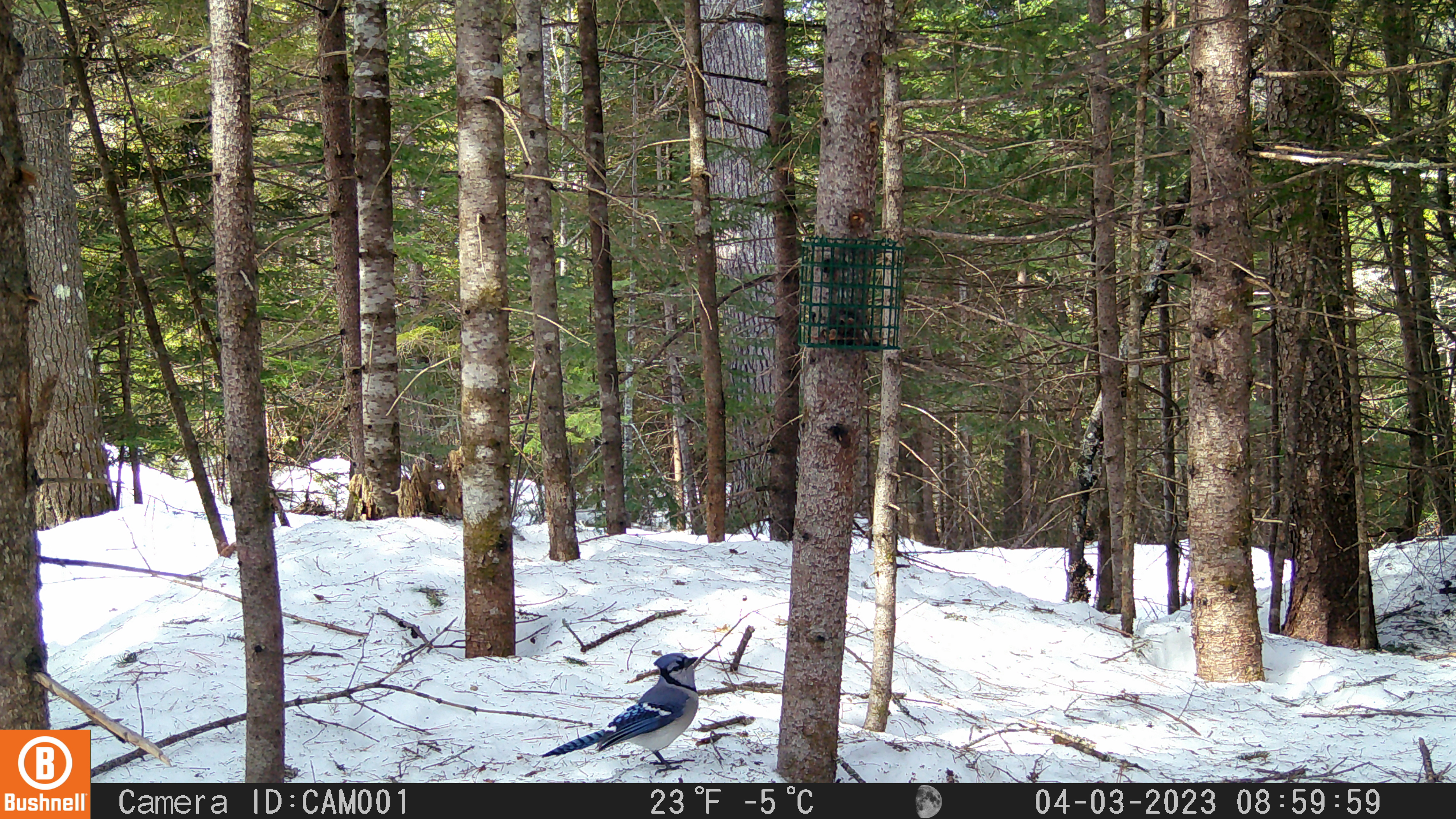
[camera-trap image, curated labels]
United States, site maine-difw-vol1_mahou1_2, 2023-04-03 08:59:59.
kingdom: Animalia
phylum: Chordata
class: Aves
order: Passeriformes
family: Corvidae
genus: Cyanocitta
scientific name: Cyanocitta cristata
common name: blue jay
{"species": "blue jay (Cyanocitta cristata)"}